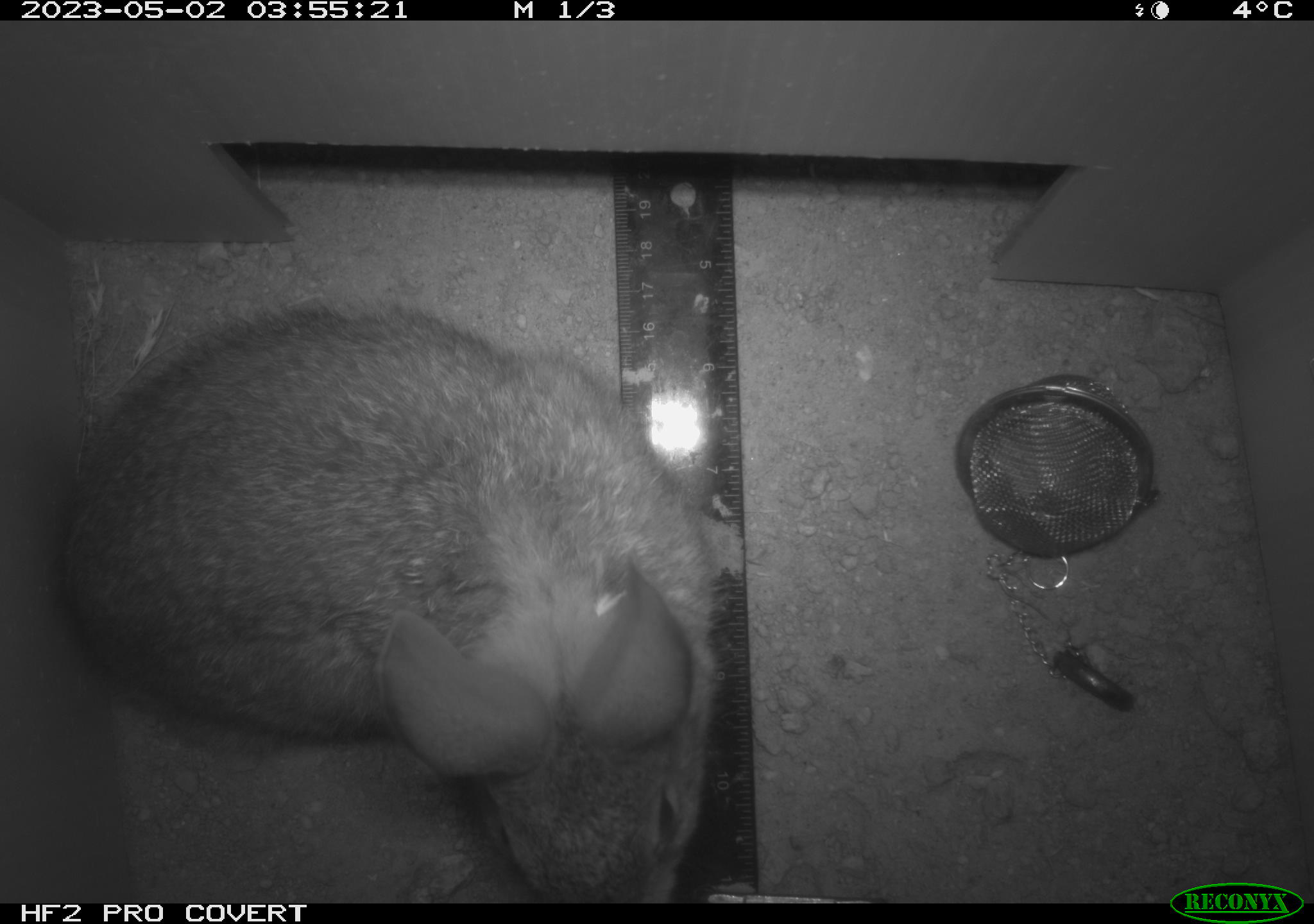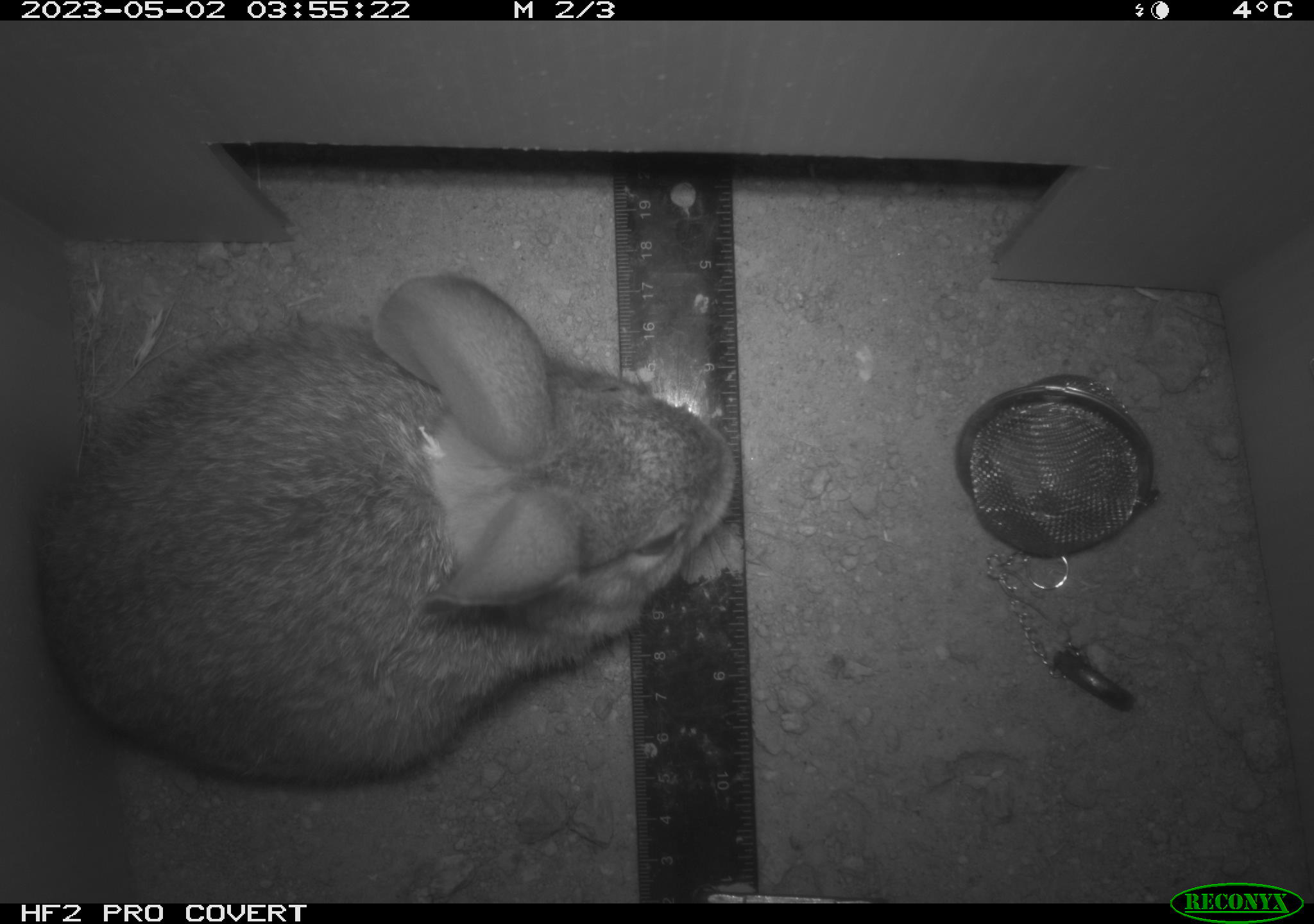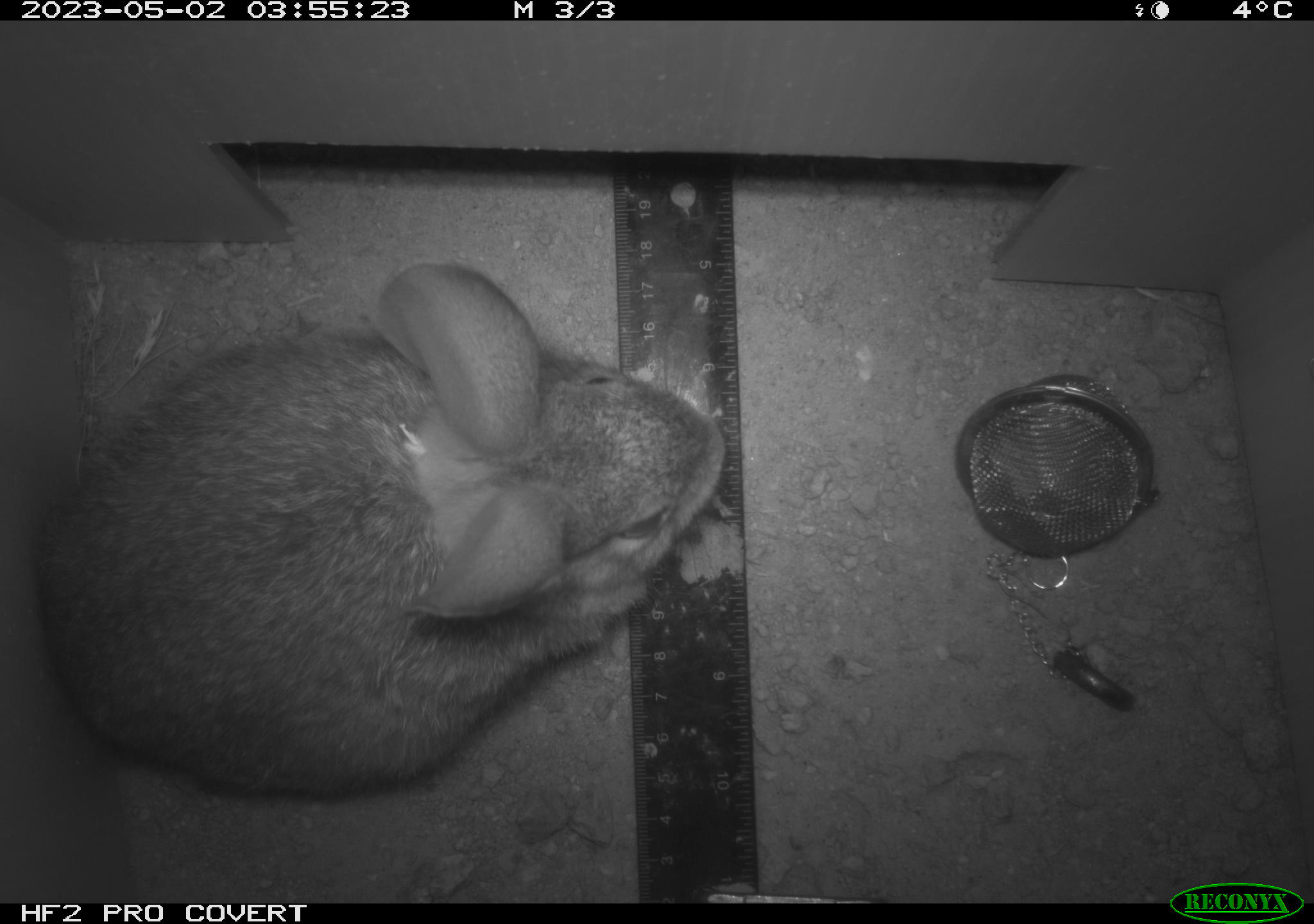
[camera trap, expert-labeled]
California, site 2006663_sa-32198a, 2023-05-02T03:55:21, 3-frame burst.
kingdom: Animalia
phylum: Chordata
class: Mammalia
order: Lagomorpha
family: Leporidae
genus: Sylvilagus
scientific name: Sylvilagus audubonii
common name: desert cottontail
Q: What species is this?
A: Desert cottontail (Sylvilagus audubonii).